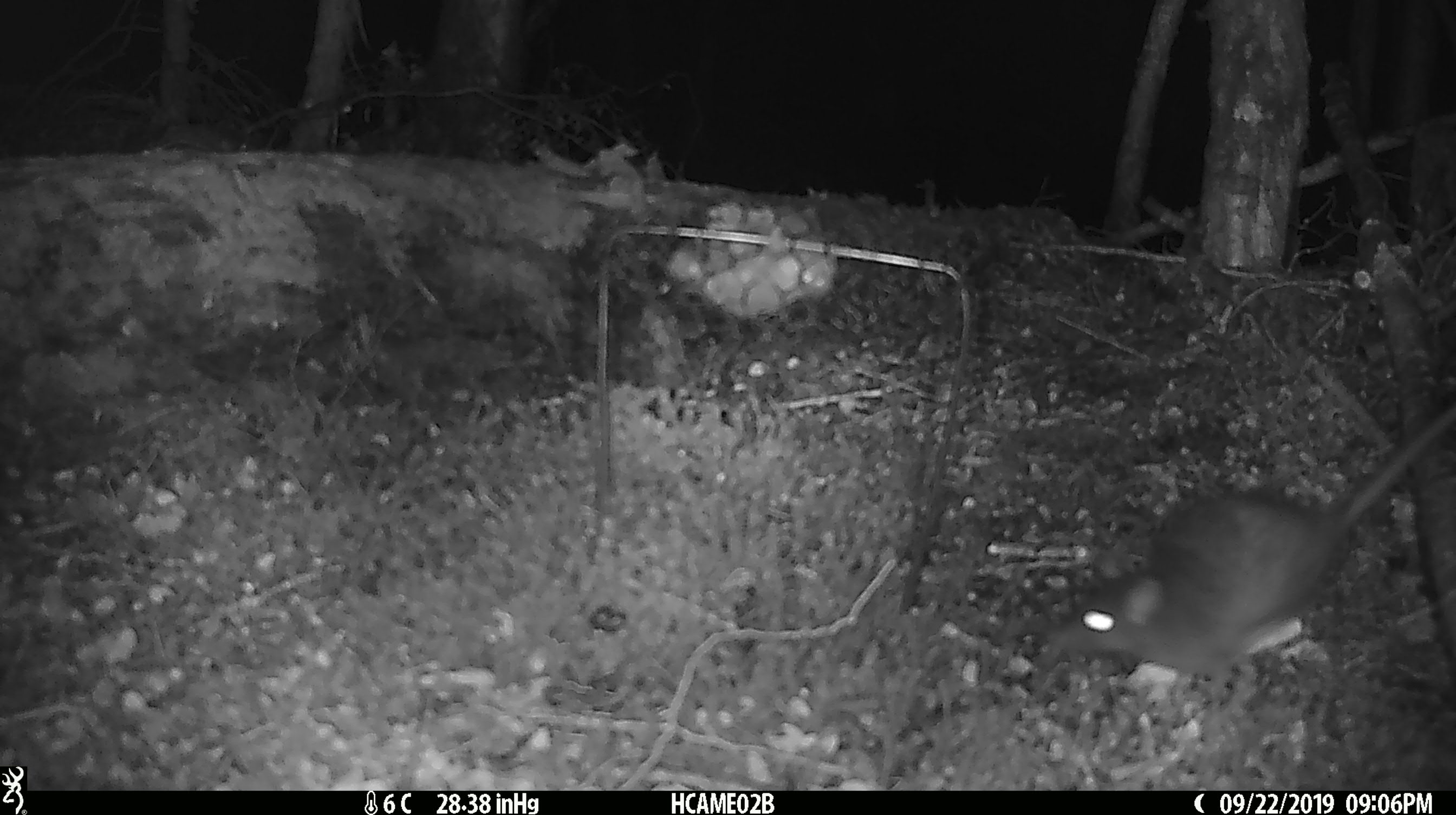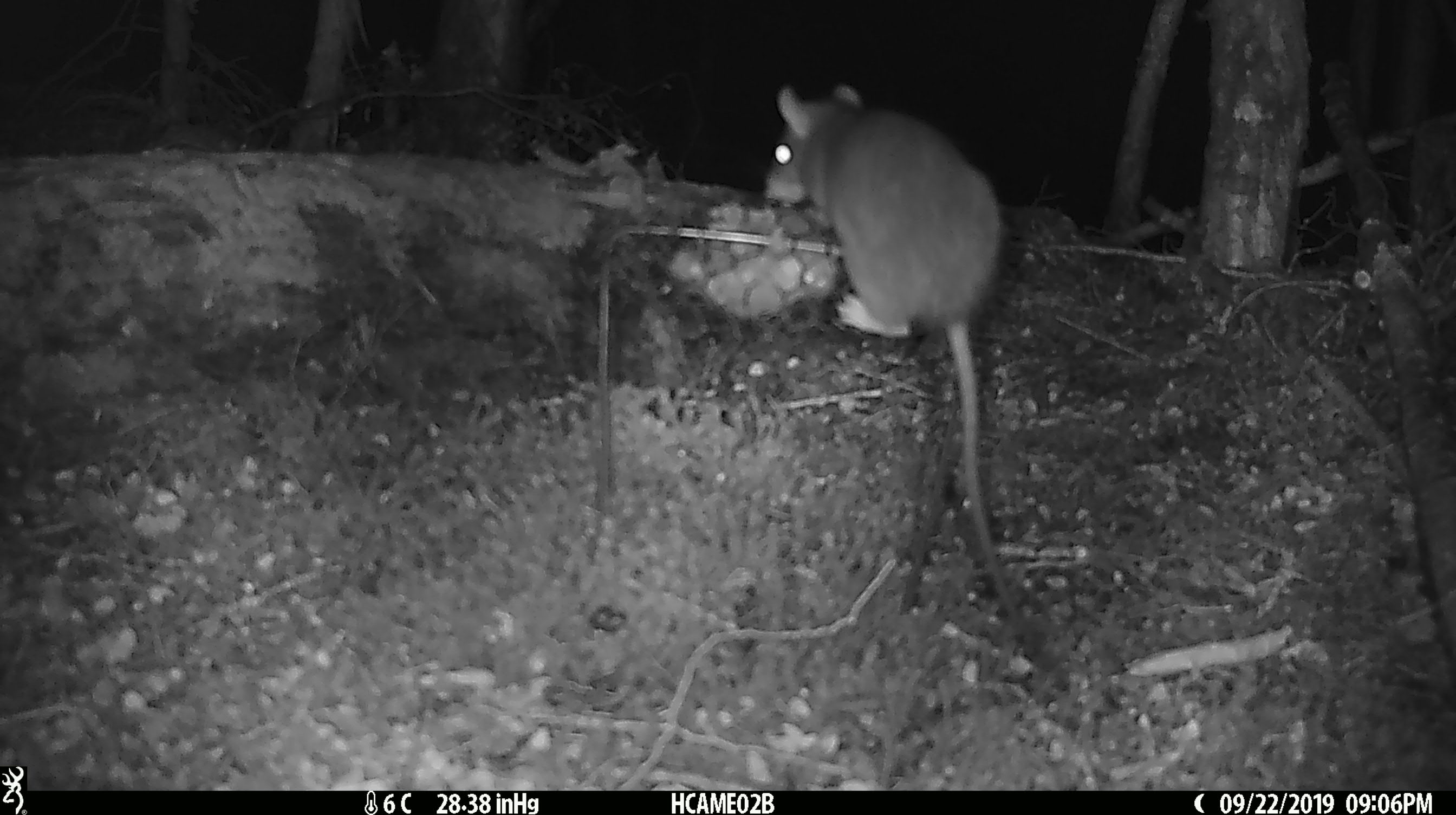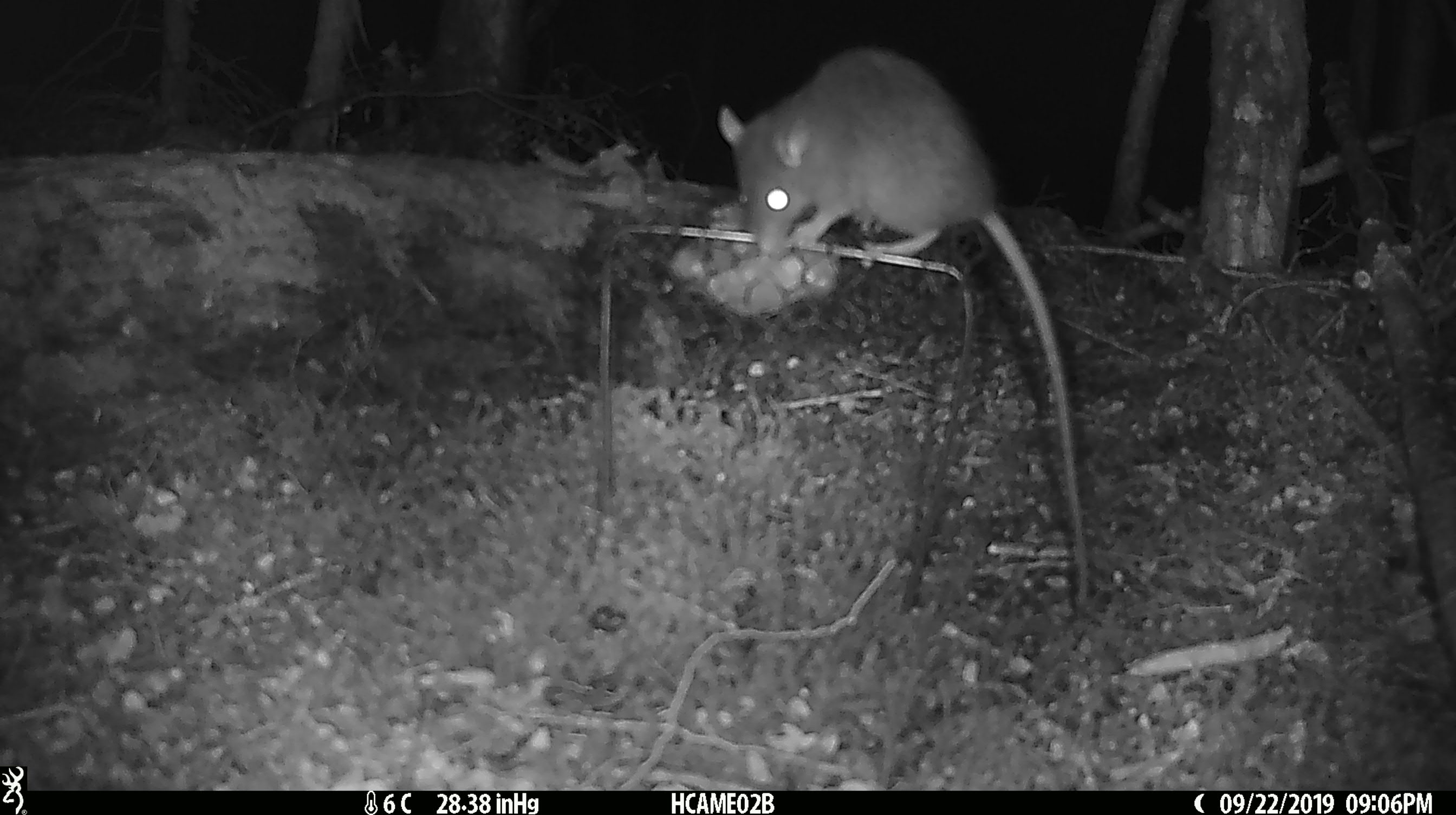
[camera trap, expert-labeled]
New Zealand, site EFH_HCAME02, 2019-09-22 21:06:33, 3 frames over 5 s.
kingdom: Animalia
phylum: Chordata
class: Mammalia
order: Rodentia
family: Muridae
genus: Rattus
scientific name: Rattus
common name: rat